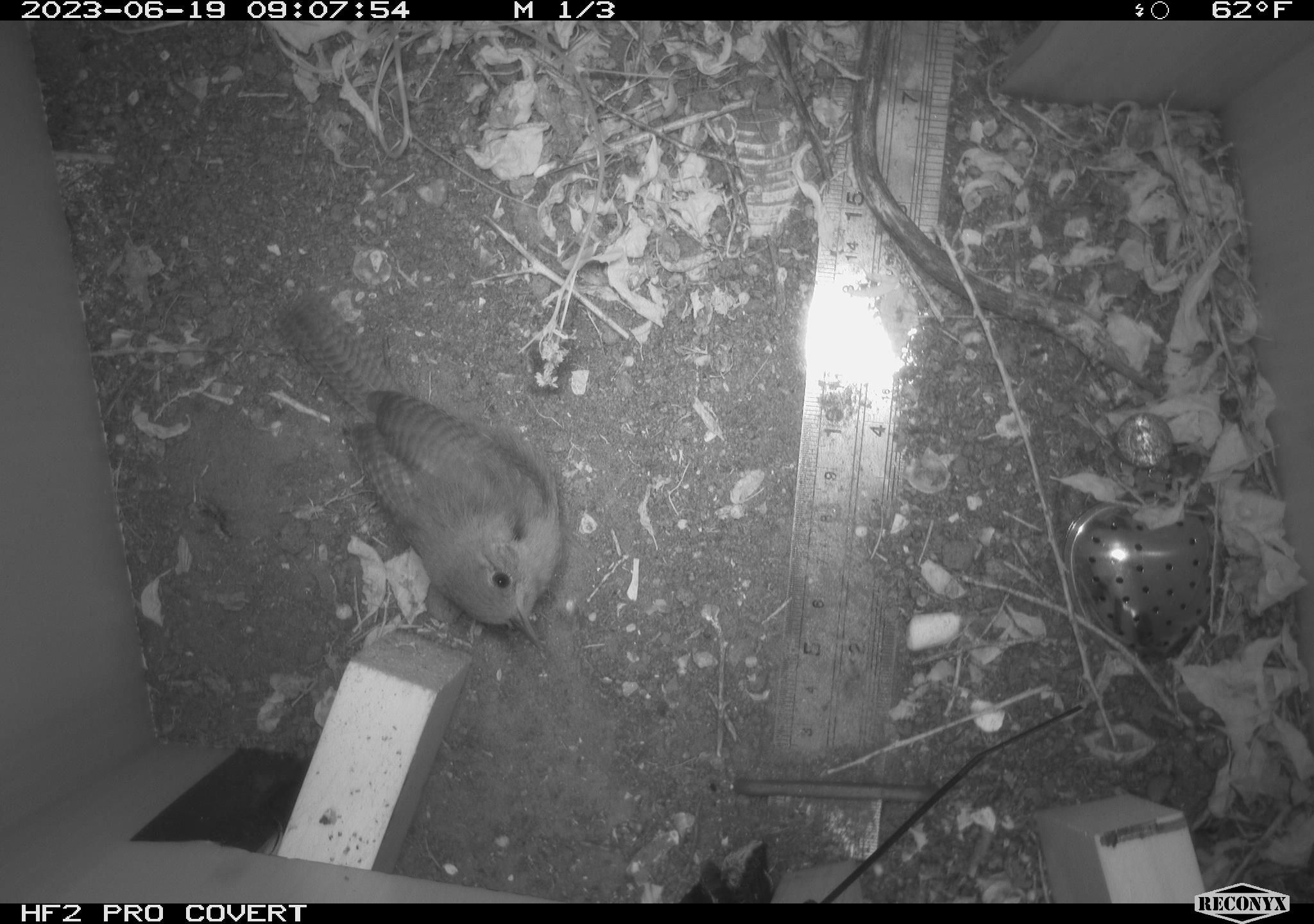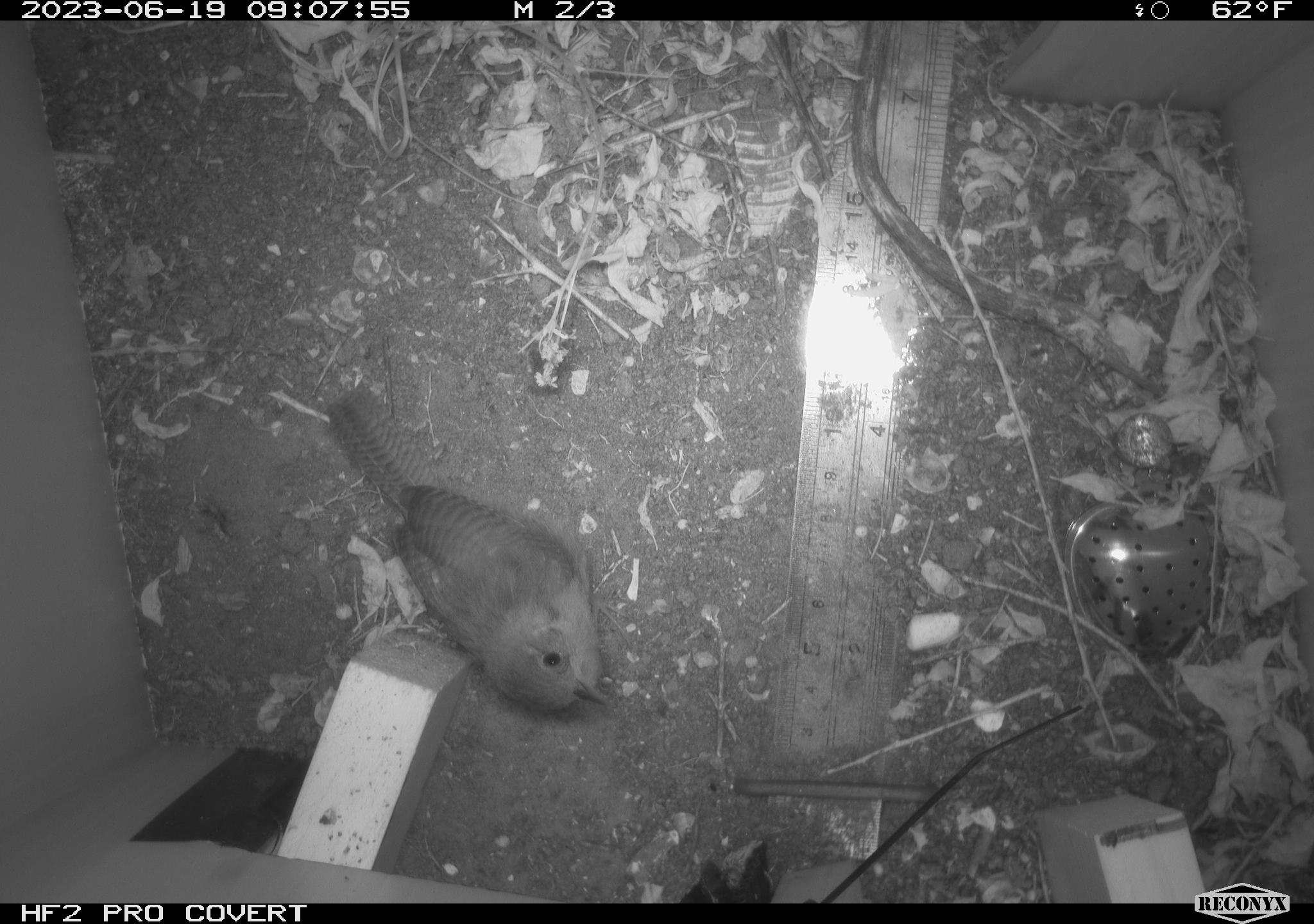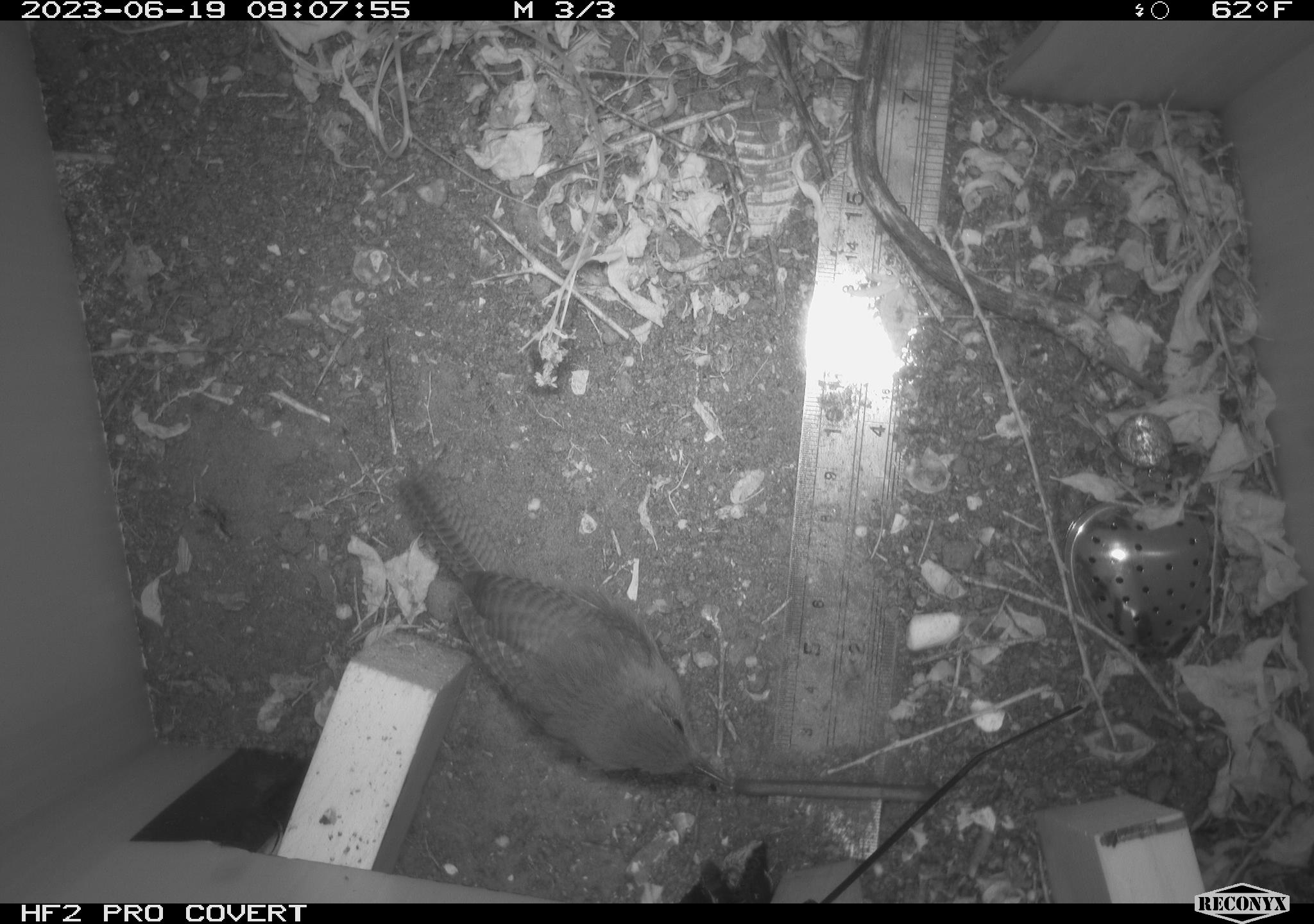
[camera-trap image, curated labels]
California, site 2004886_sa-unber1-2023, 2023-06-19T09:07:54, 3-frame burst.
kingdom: Animalia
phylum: Chordata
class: Aves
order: Passeriformes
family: Troglodytidae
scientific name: Troglodytidae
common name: wren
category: troglodytidae family